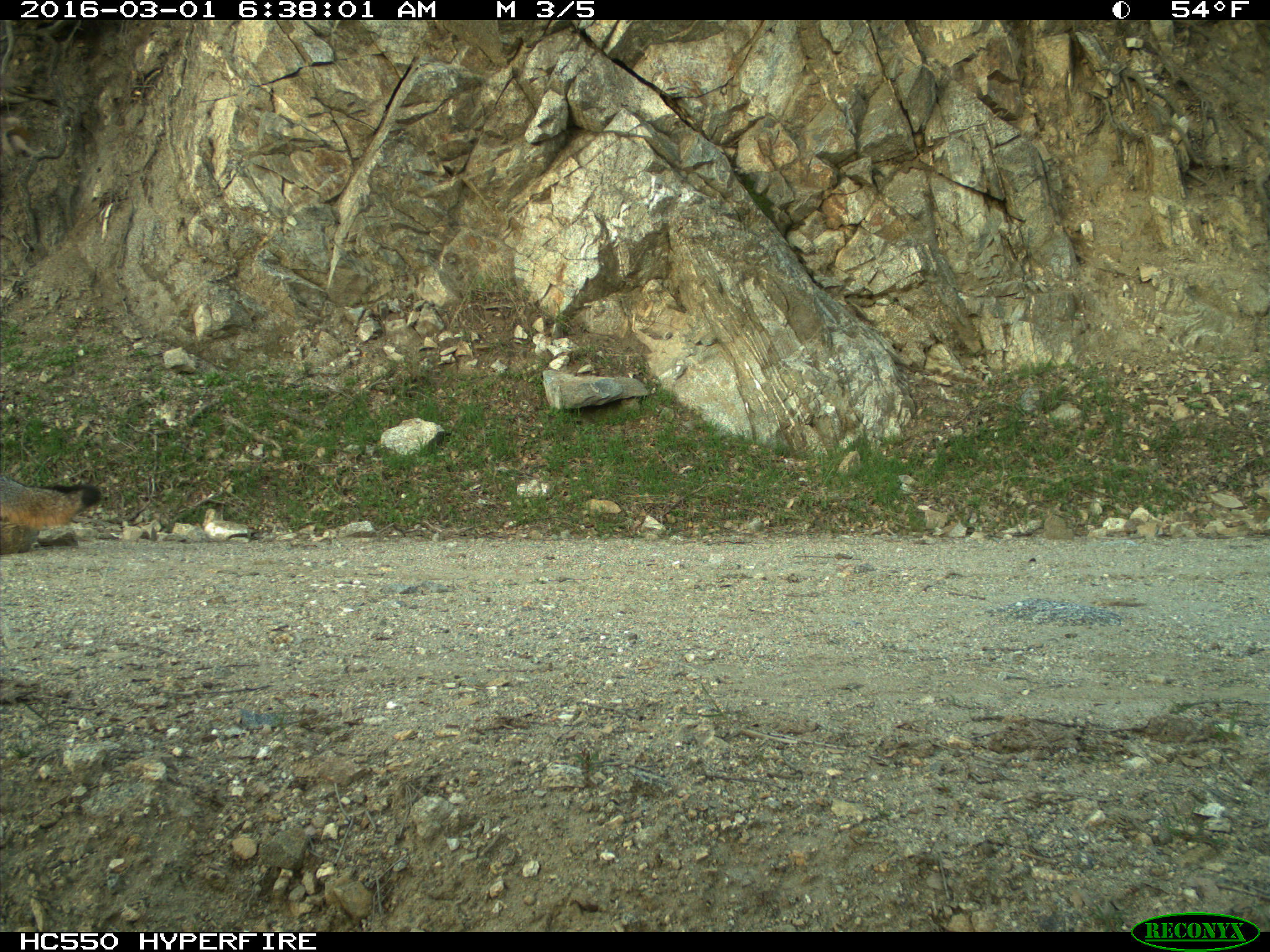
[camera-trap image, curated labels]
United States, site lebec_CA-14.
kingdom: Animalia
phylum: Chordata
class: Mammalia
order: Carnivora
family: Canidae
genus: Urocyon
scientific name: Urocyon cinereoargenteus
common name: gray fox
Urocyon cinereoargenteus (gray fox).